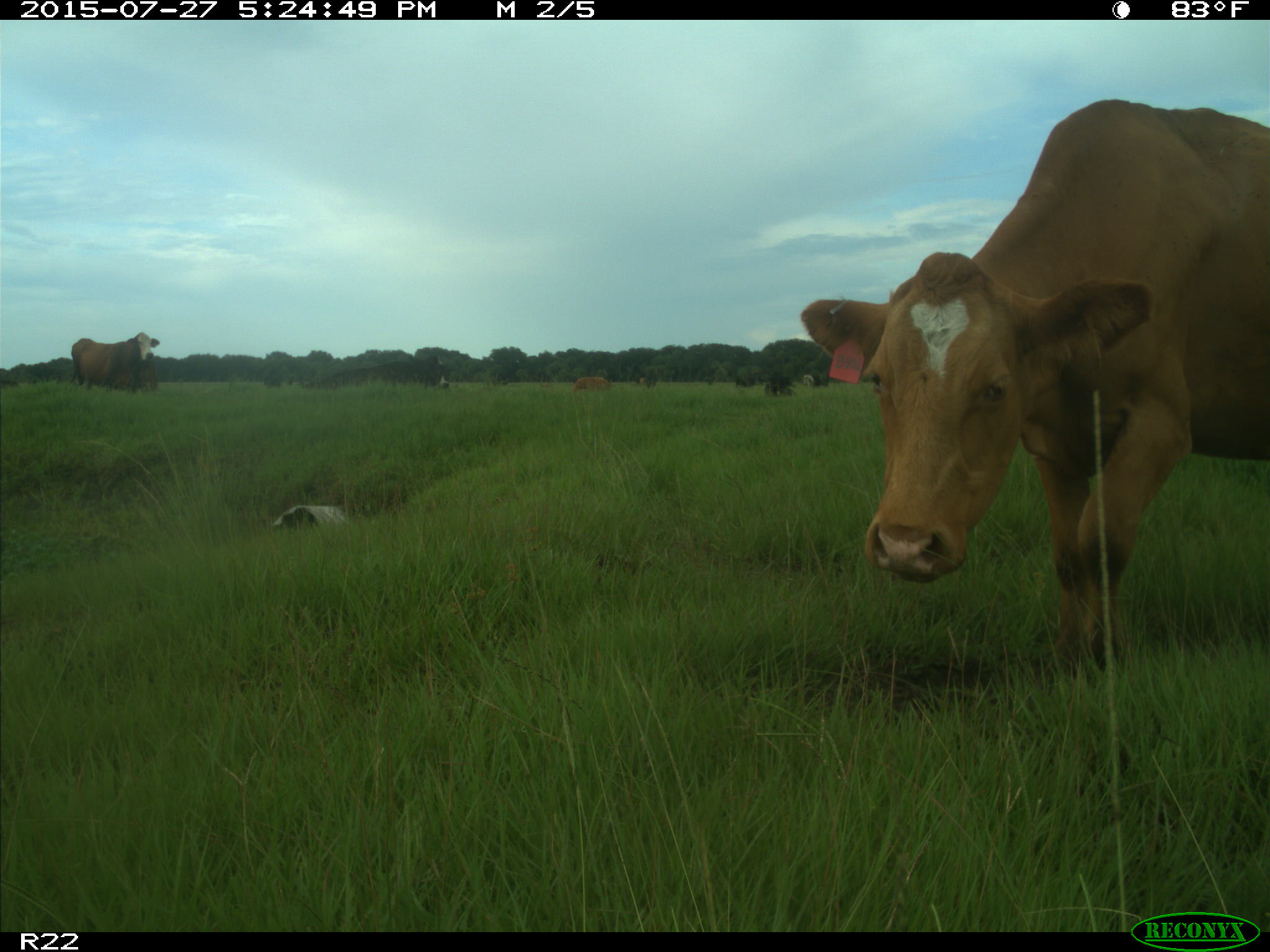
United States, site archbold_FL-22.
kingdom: Animalia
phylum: Chordata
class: Mammalia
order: Artiodactyla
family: Bovidae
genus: Bos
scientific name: Bos taurus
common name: domestic cow